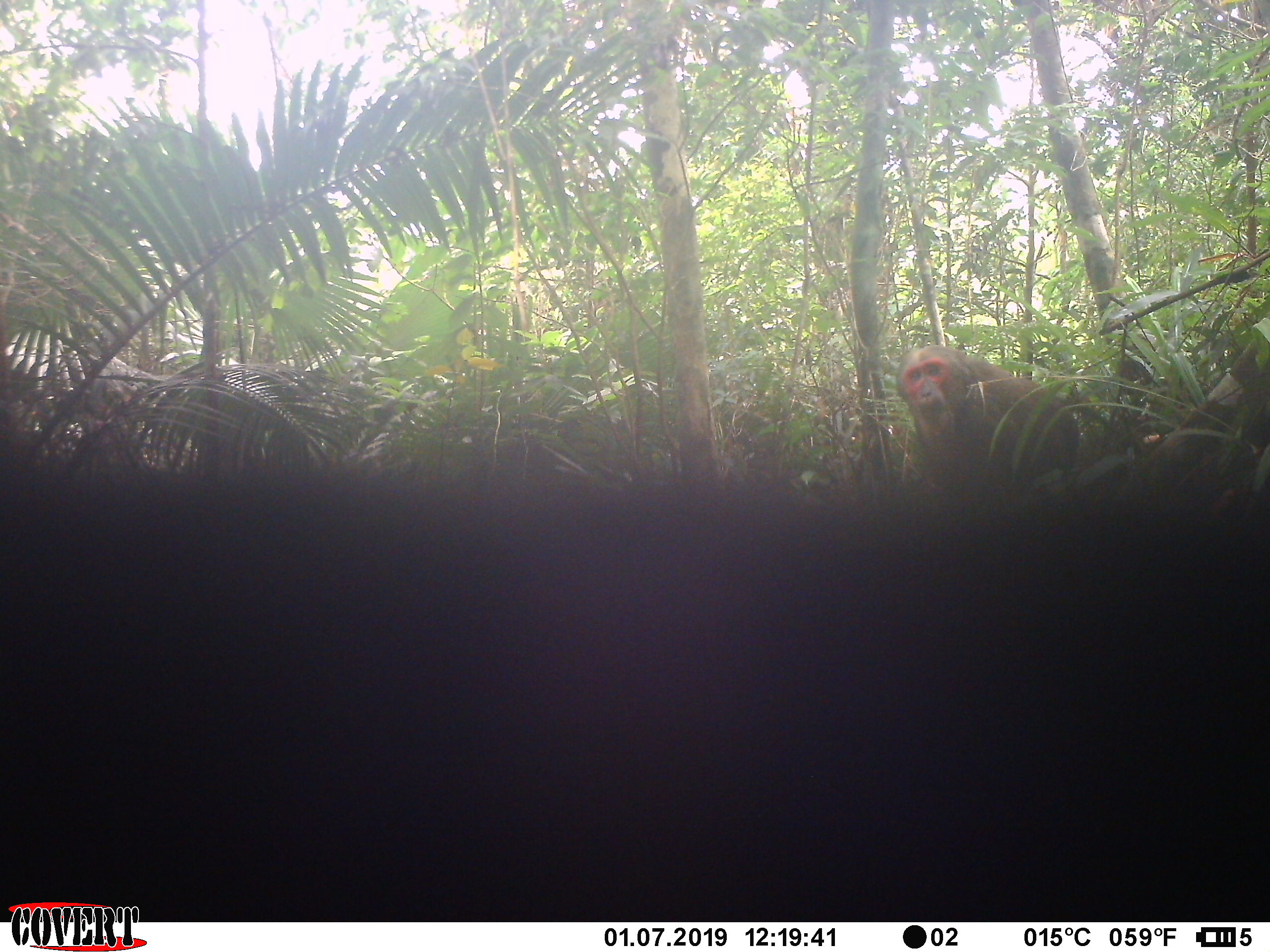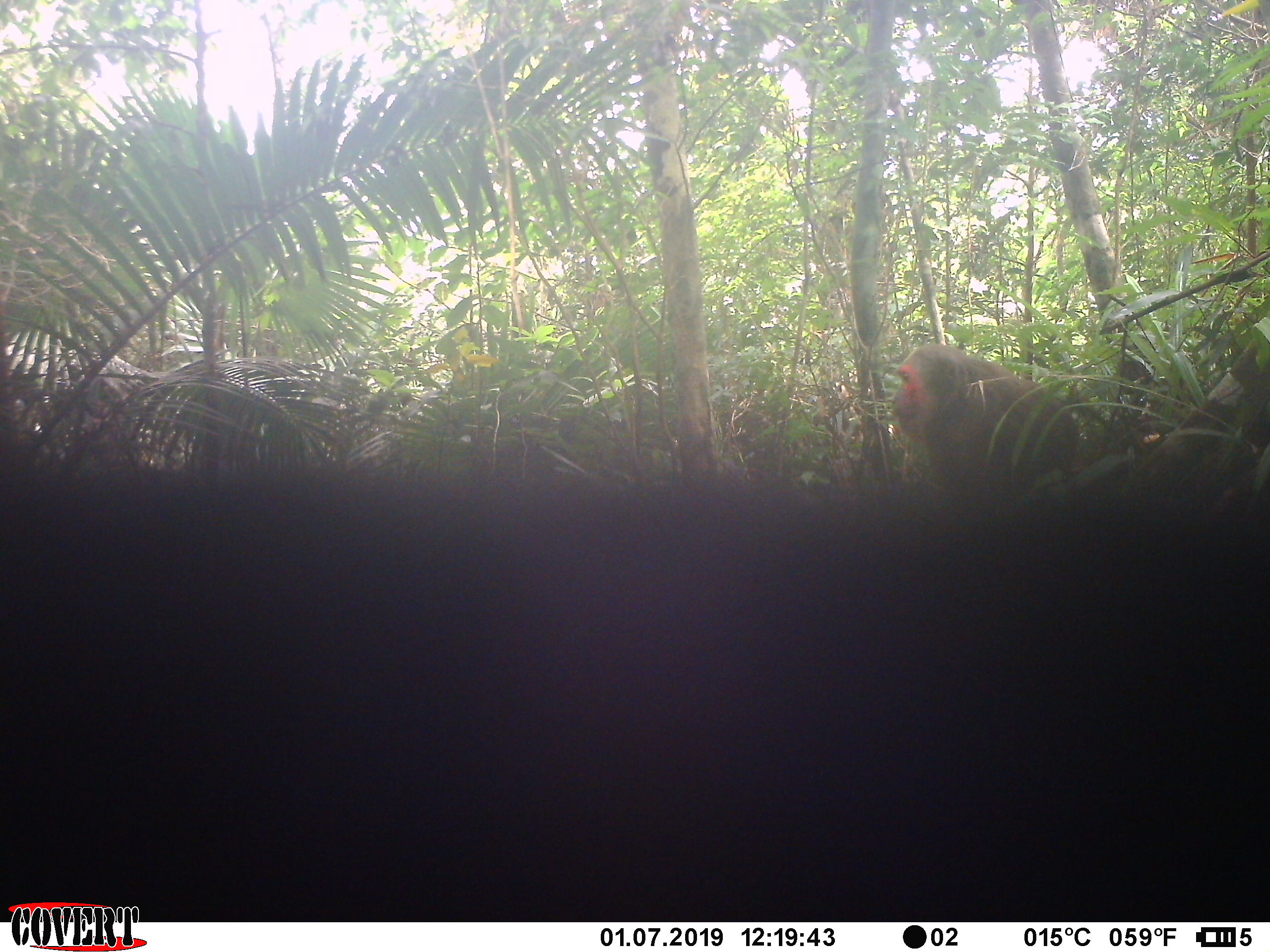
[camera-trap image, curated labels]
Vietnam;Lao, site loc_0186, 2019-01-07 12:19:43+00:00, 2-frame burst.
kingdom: Animalia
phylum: Chordata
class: Mammalia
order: Primates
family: Cercopithecidae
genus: Macaca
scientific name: Macaca arctoides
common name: stump-tailed macaque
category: stump tailed macaque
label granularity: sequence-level